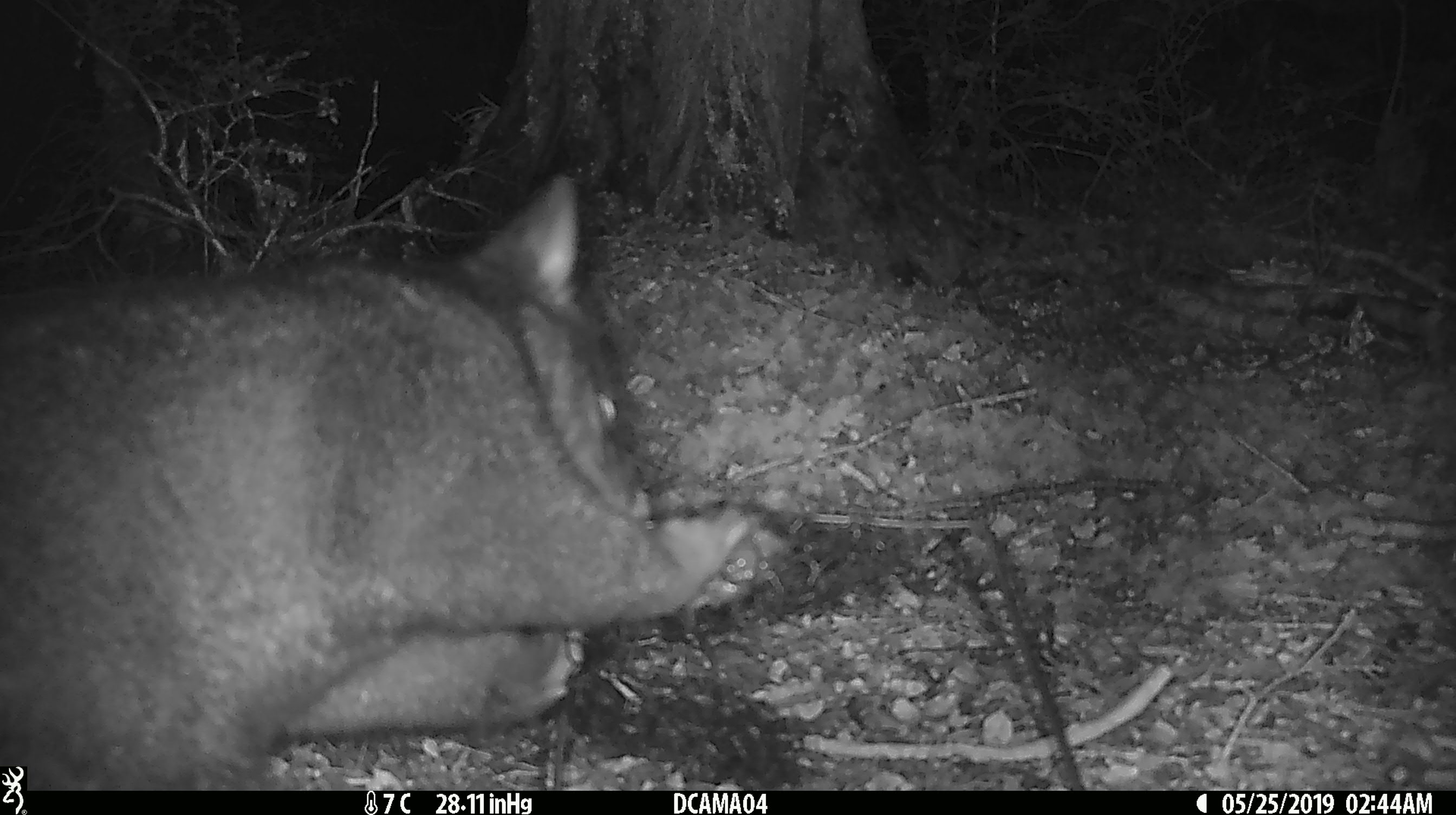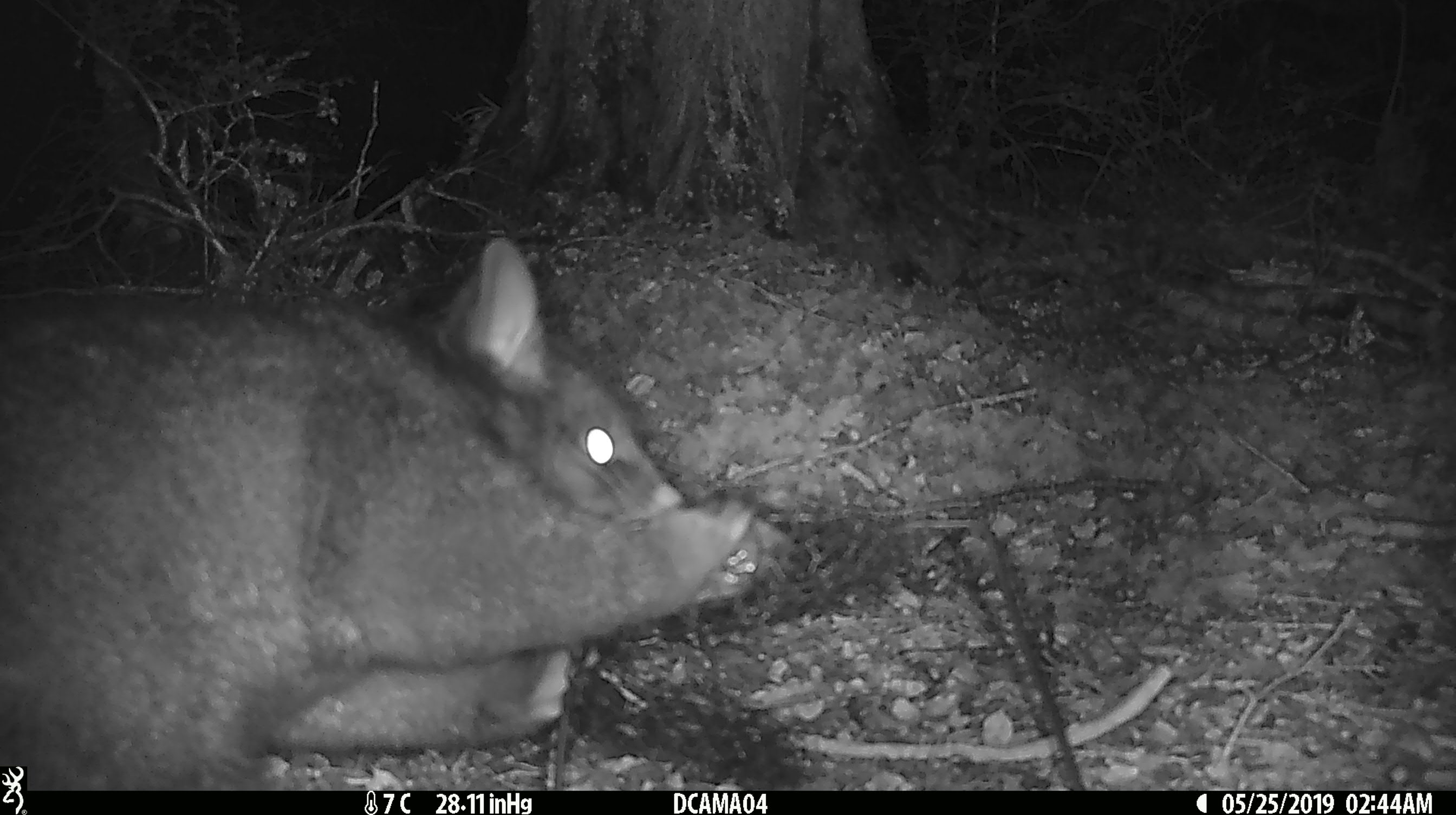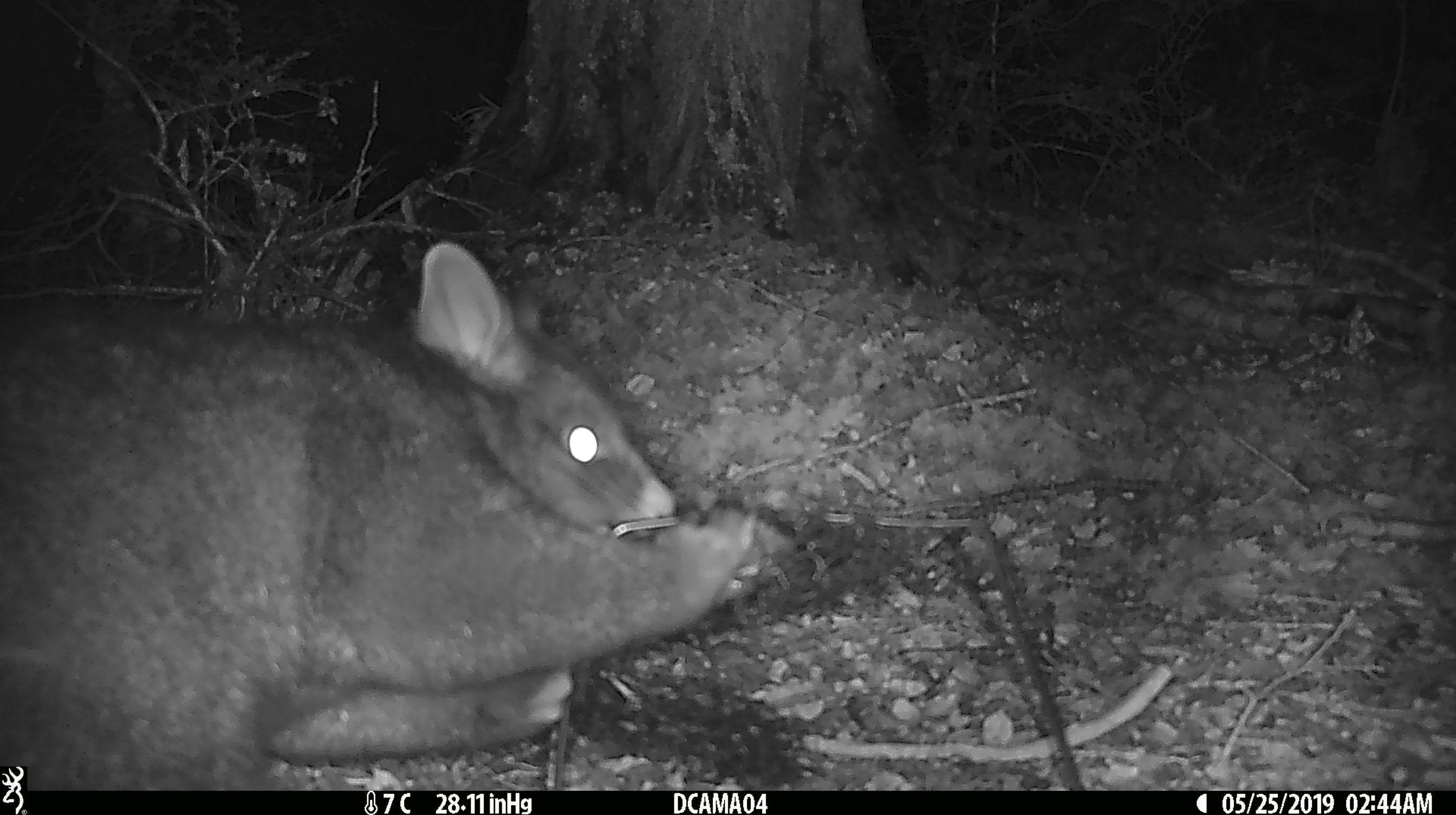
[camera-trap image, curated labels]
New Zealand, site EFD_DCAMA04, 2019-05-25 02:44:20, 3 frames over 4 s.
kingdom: Animalia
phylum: Chordata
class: Mammalia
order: Diprotodontia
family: Phalangeridae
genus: Trichosurus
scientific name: Trichosurus vulpecula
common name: common brushtail possum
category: possum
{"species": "possum (common brushtail possum) (Trichosurus vulpecula)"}